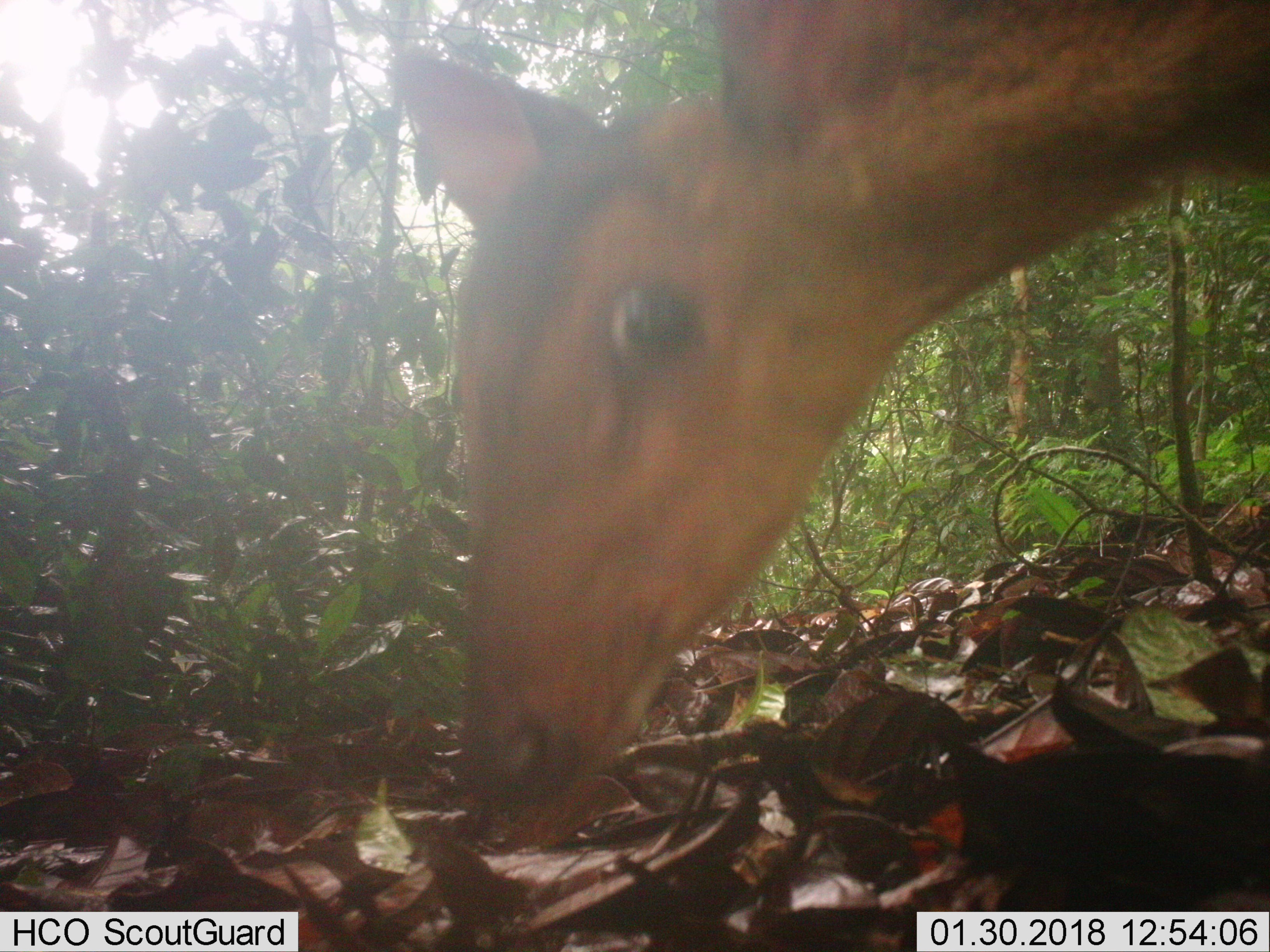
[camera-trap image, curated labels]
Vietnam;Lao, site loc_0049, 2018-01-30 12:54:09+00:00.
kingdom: Animalia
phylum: Chordata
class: Mammalia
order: Artiodactyla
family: Cervidae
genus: Muntiacus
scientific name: Muntiacus vuquangensis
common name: large-antlered muntjac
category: large antlered muntjac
Large antlered muntjac (large-antlered muntjac) (Muntiacus vuquangensis). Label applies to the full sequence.